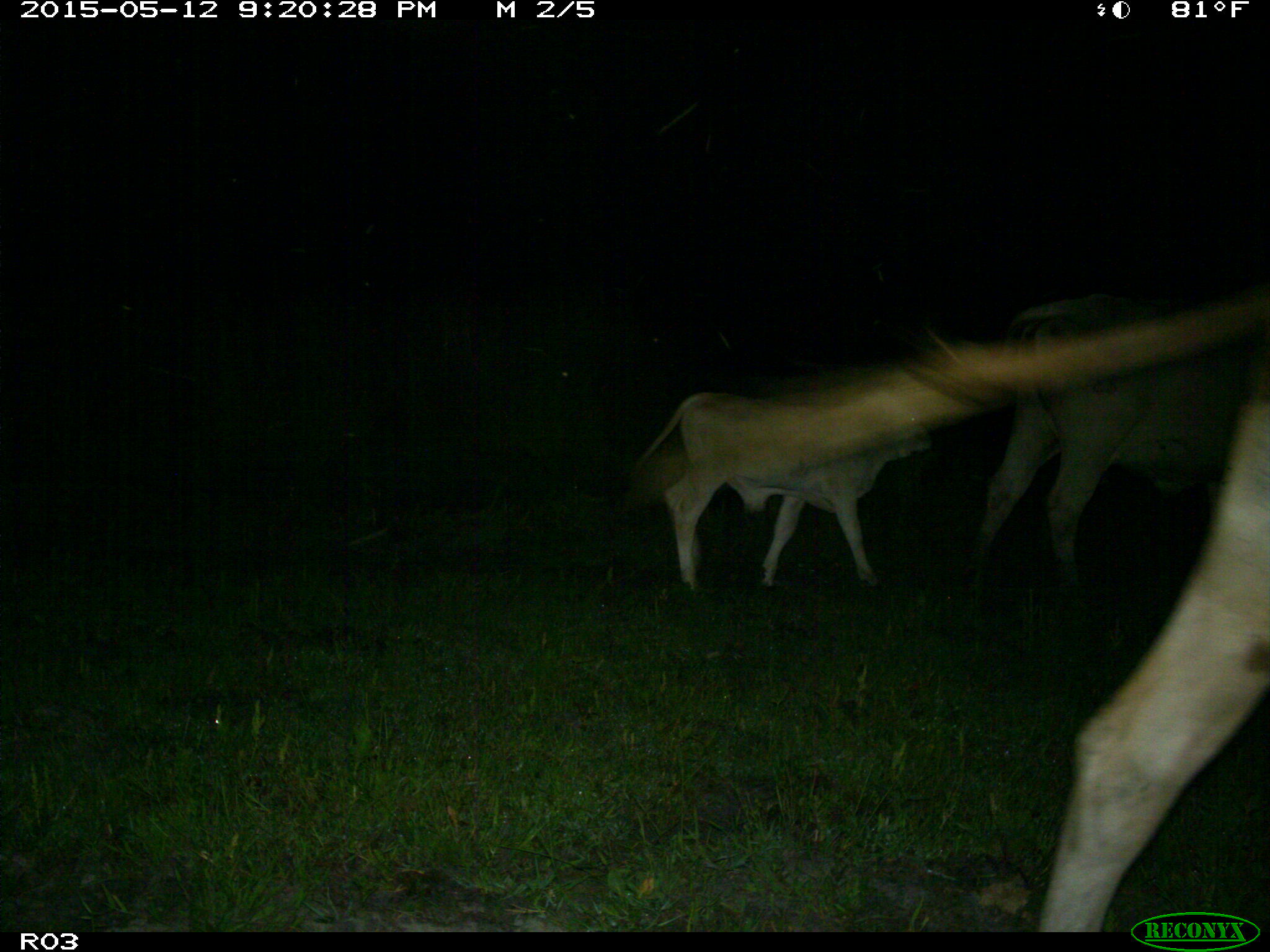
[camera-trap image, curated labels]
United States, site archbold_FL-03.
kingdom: Animalia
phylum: Chordata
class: Mammalia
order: Artiodactyla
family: Bovidae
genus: Bos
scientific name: Bos taurus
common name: domestic cow